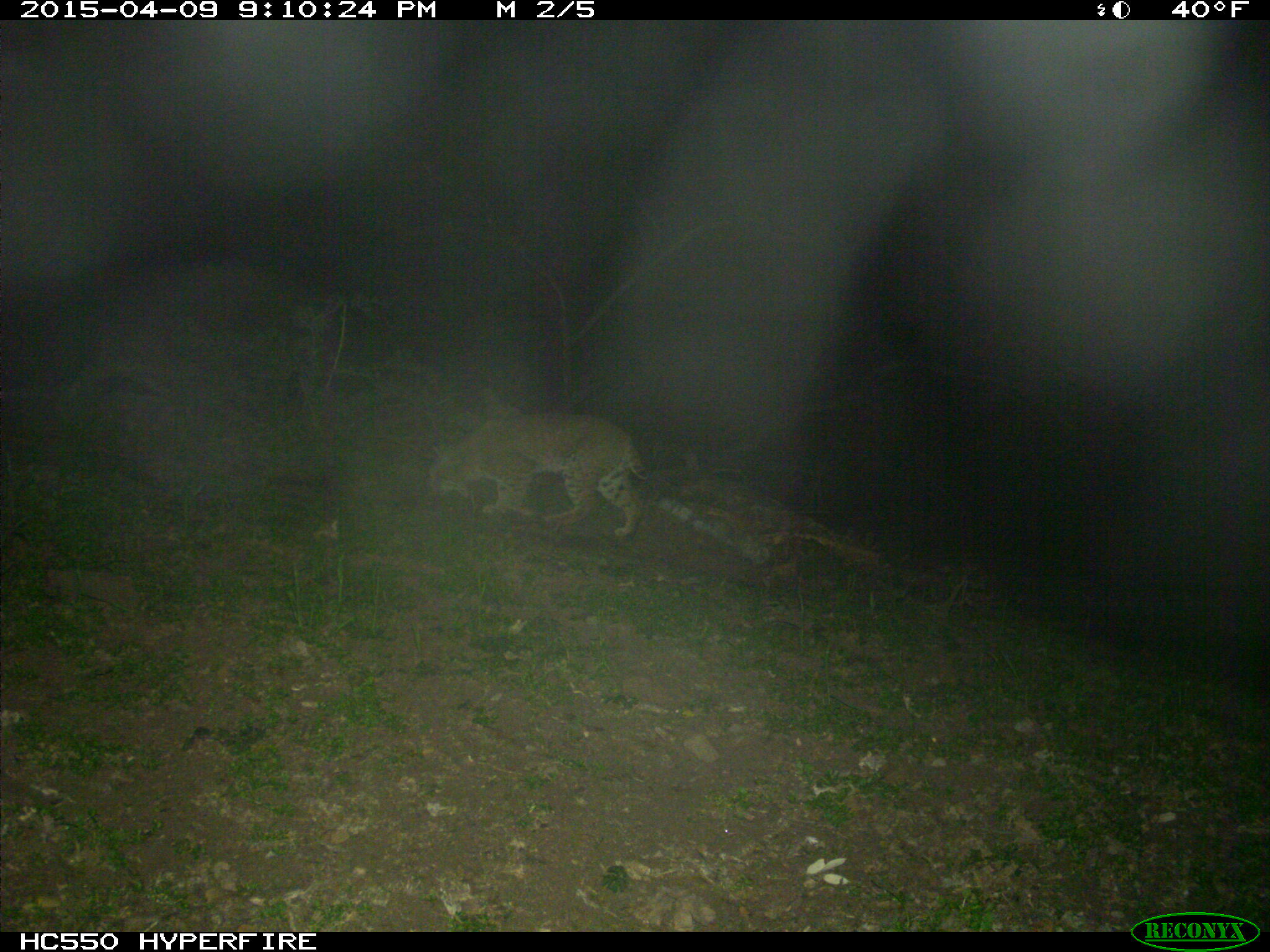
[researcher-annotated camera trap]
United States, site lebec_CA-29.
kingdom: Animalia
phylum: Chordata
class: Mammalia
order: Carnivora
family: Felidae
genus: Lynx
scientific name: Lynx rufus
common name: bobcat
Lynx rufus (bobcat).